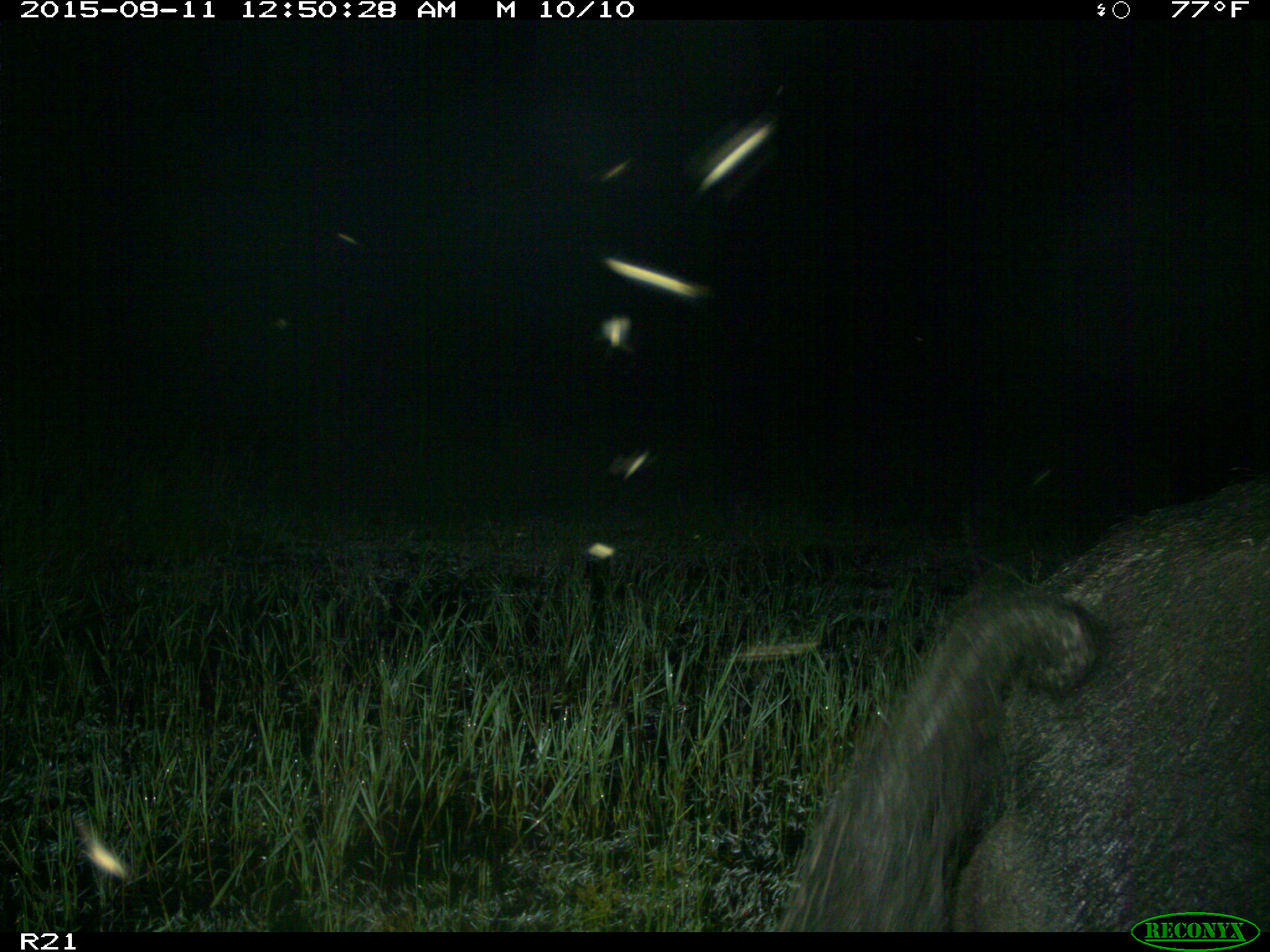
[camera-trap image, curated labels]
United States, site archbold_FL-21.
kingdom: Animalia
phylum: Chordata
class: Mammalia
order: Artiodactyla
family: Suidae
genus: Sus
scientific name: Sus scrofa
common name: wild boar